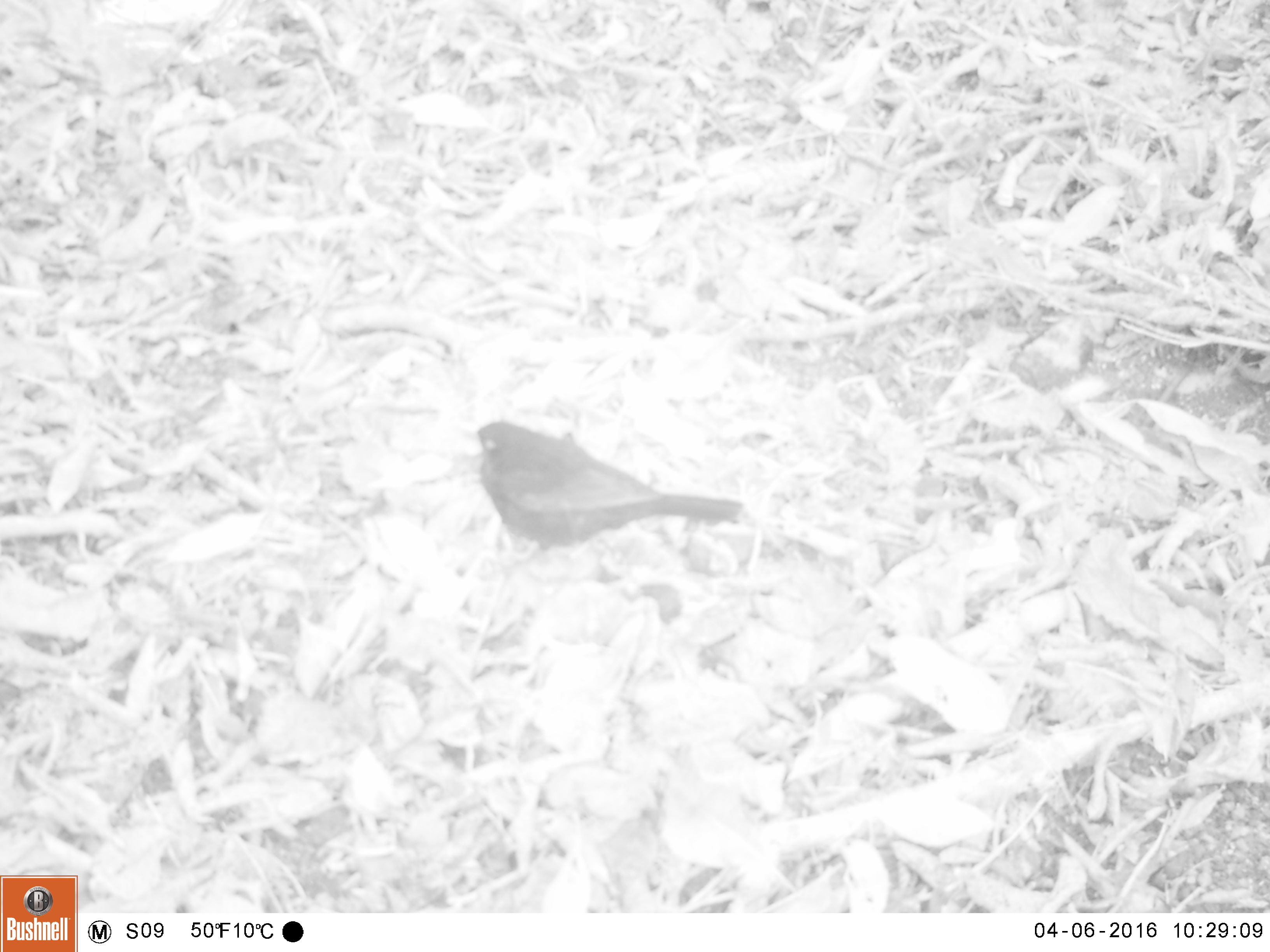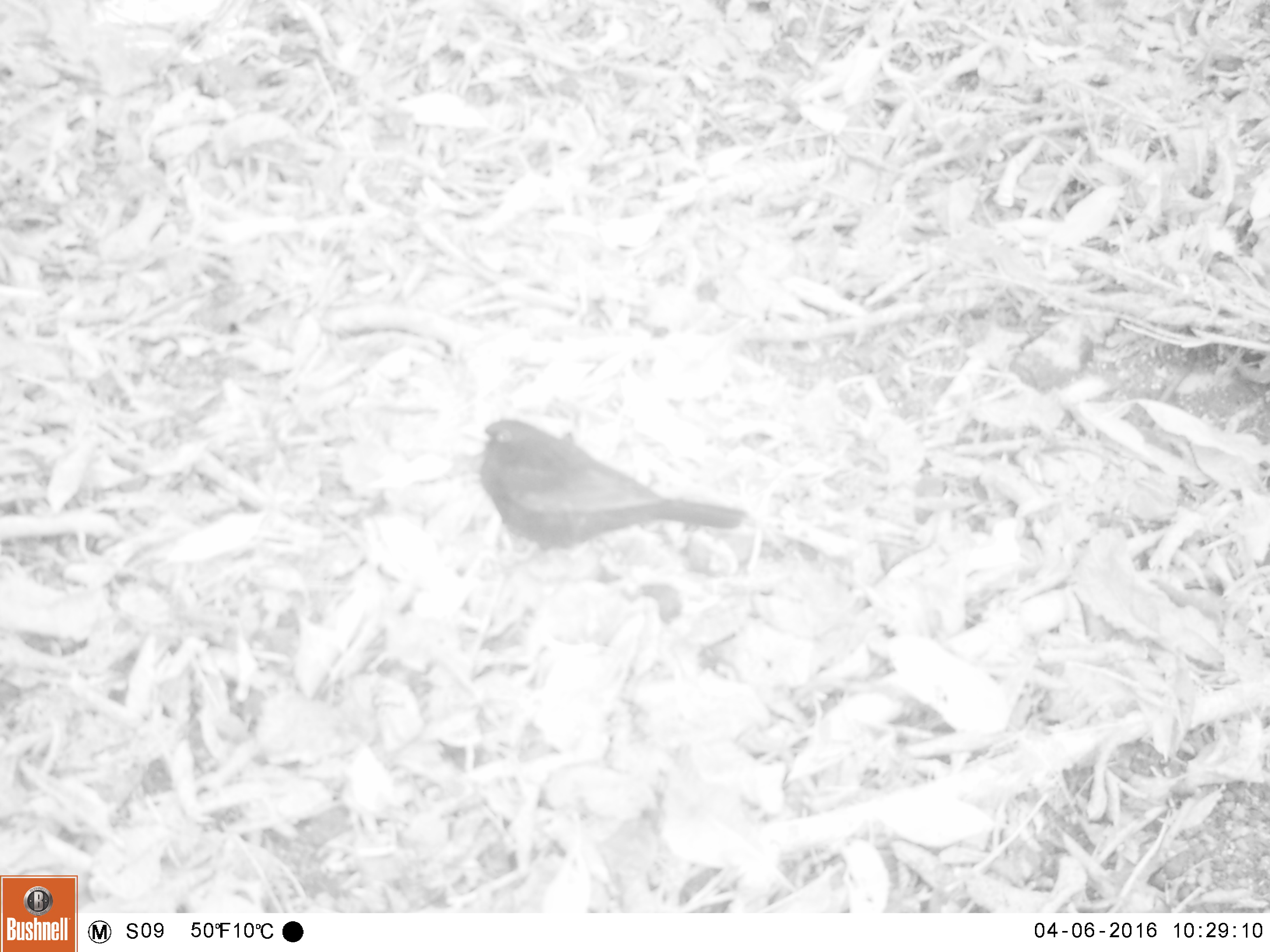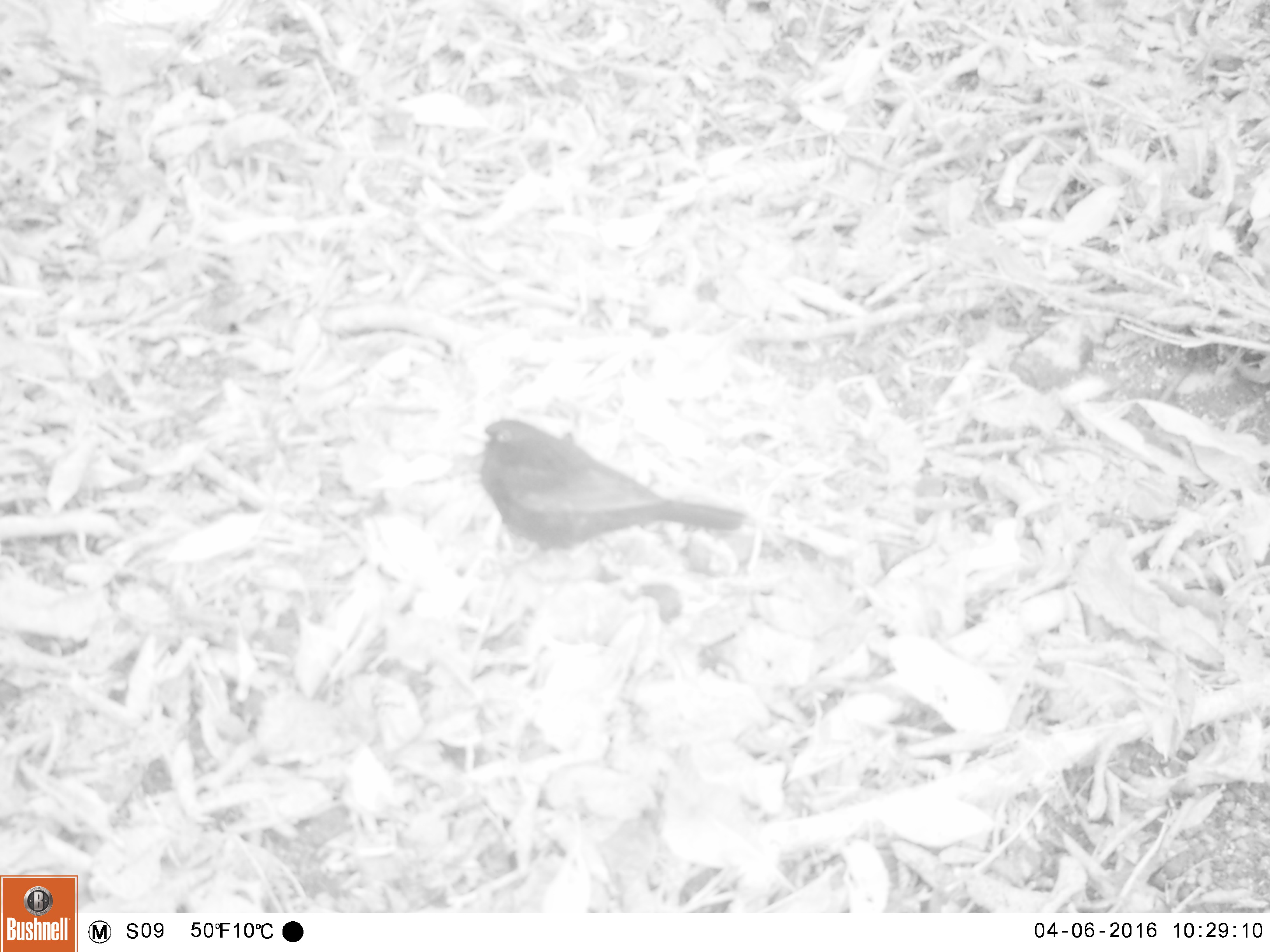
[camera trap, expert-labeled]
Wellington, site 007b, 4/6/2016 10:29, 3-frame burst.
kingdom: Animalia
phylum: Chordata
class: Aves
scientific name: Aves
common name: bird